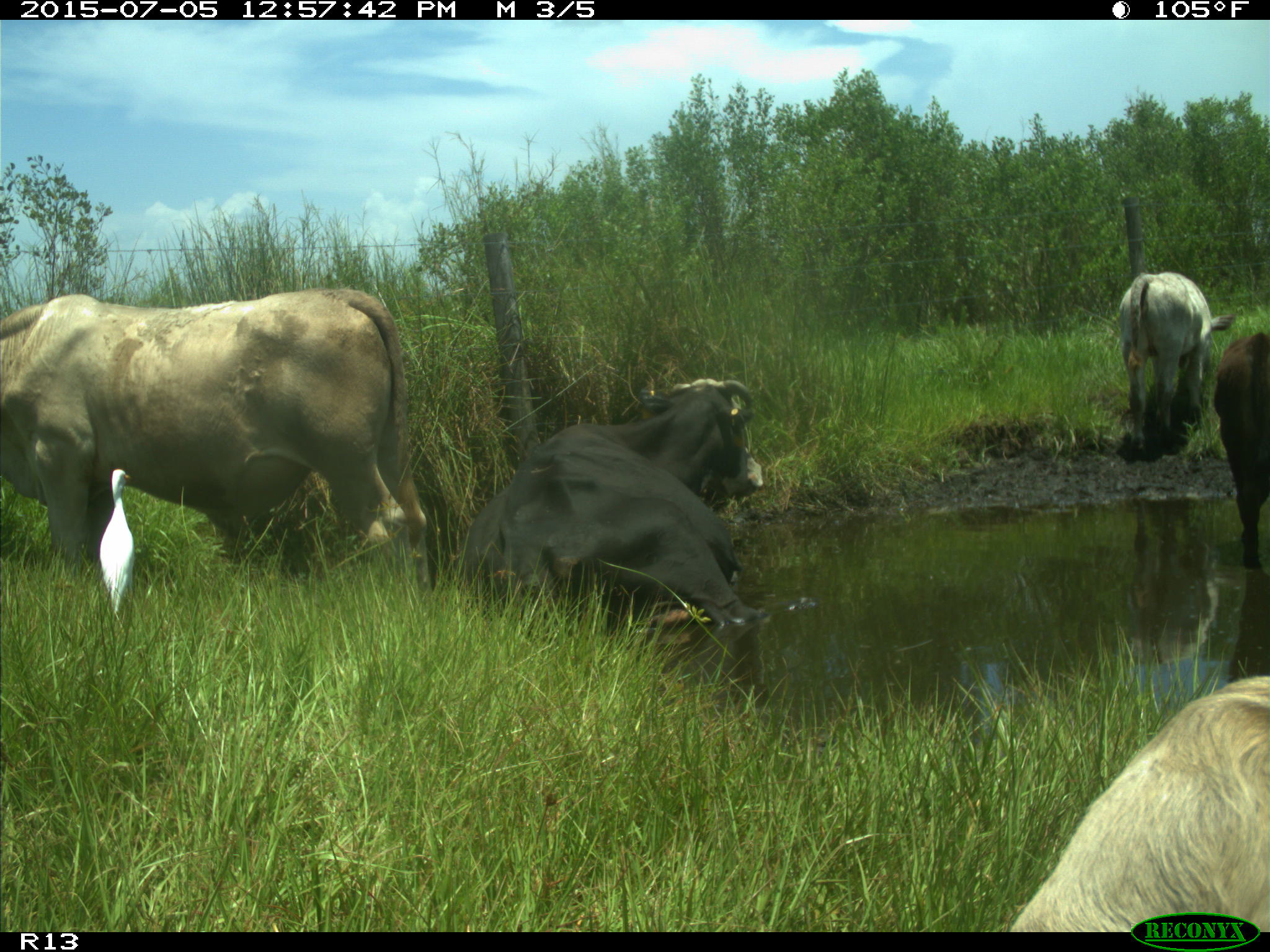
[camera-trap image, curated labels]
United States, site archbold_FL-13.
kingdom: Animalia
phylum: Chordata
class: Mammalia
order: Artiodactyla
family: Bovidae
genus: Bos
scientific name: Bos taurus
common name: domestic cow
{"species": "Bos taurus (domestic cow)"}